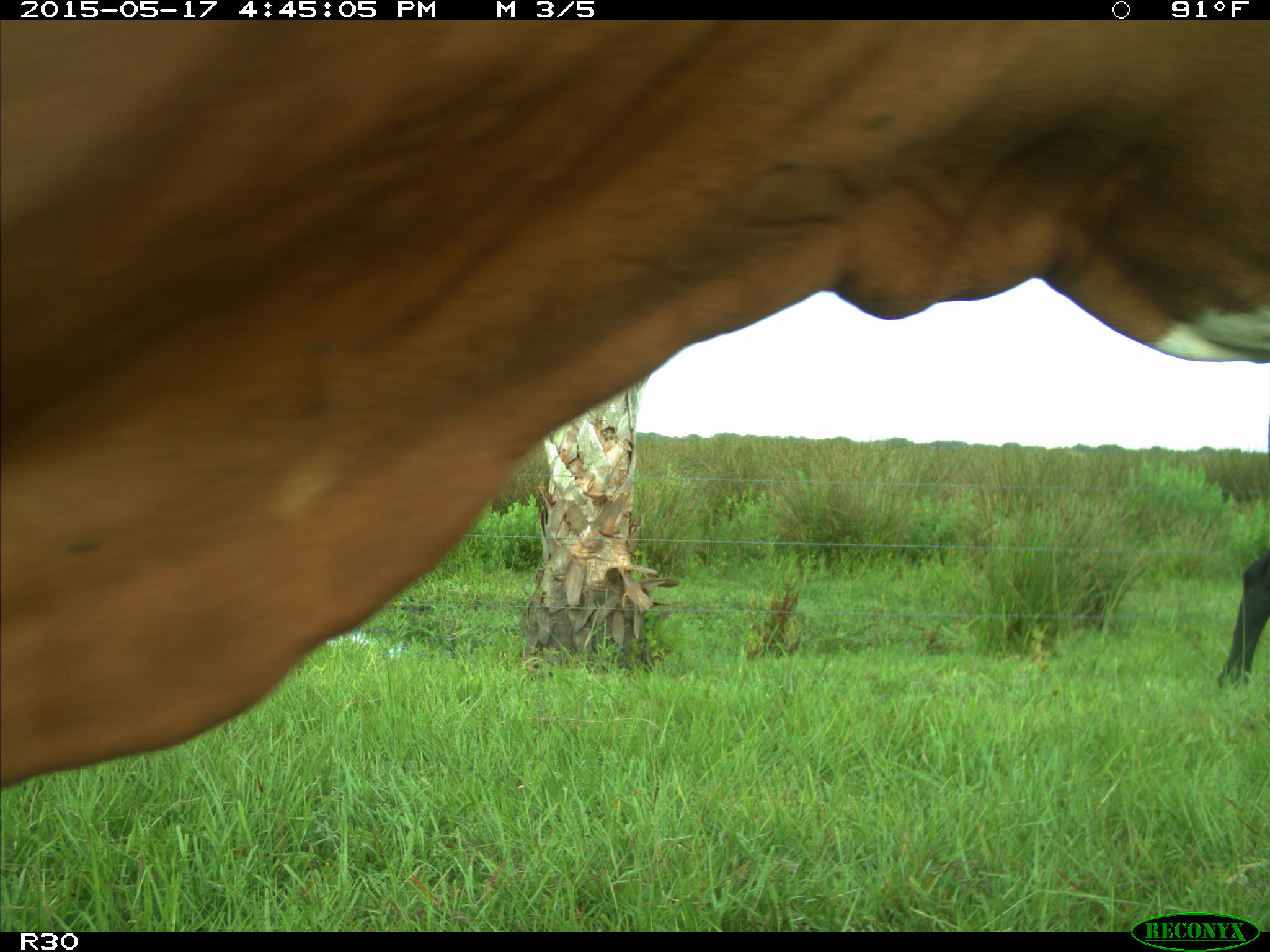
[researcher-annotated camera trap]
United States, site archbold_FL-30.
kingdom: Animalia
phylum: Chordata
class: Mammalia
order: Artiodactyla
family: Bovidae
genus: Bos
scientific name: Bos taurus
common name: domestic cow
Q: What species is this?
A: Bos taurus (domestic cow).